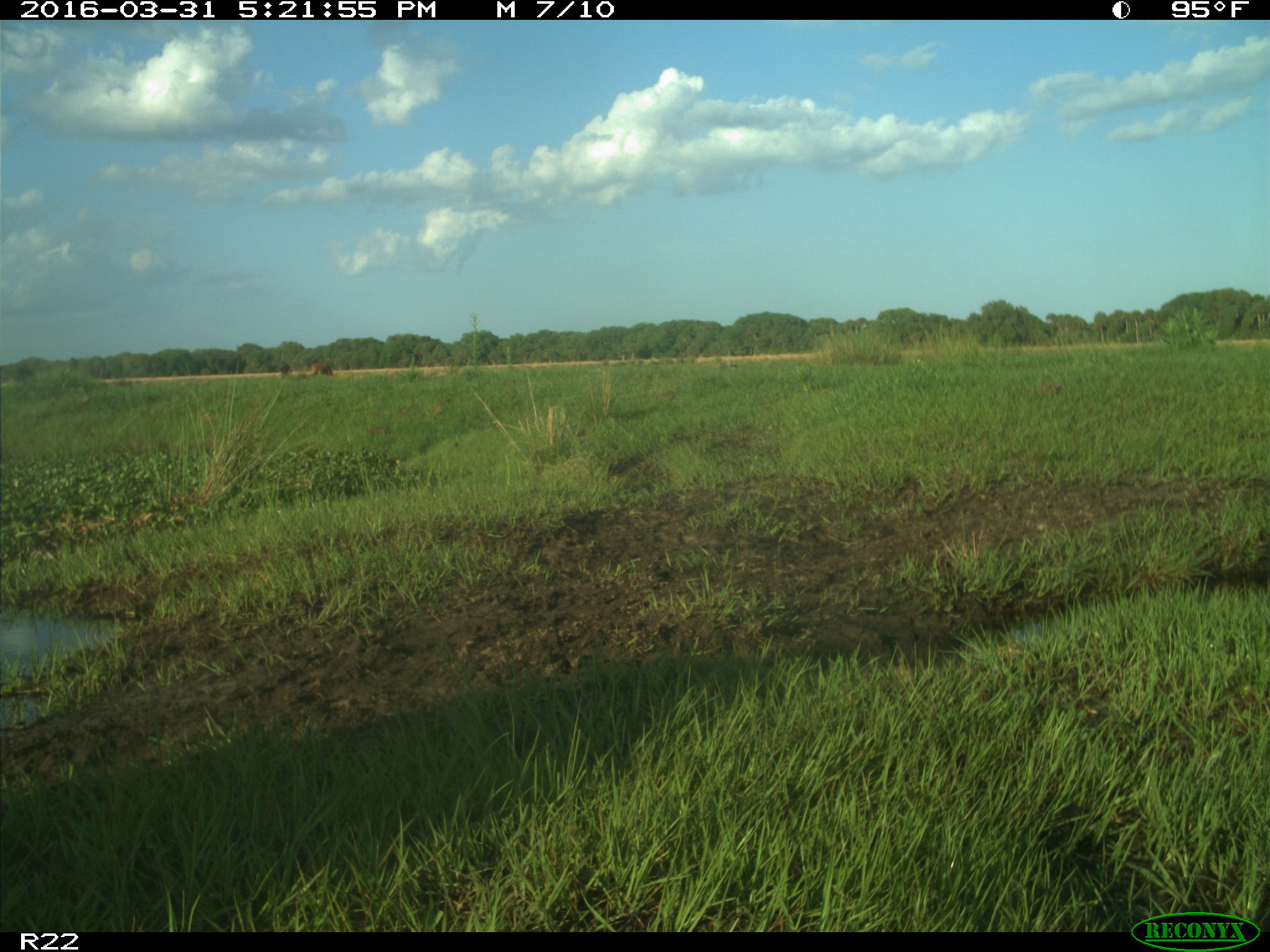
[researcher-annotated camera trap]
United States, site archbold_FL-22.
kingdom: Animalia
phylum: Chordata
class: Mammalia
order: Artiodactyla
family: Bovidae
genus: Bos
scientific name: Bos taurus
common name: domestic cow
Bos taurus (domestic cow).